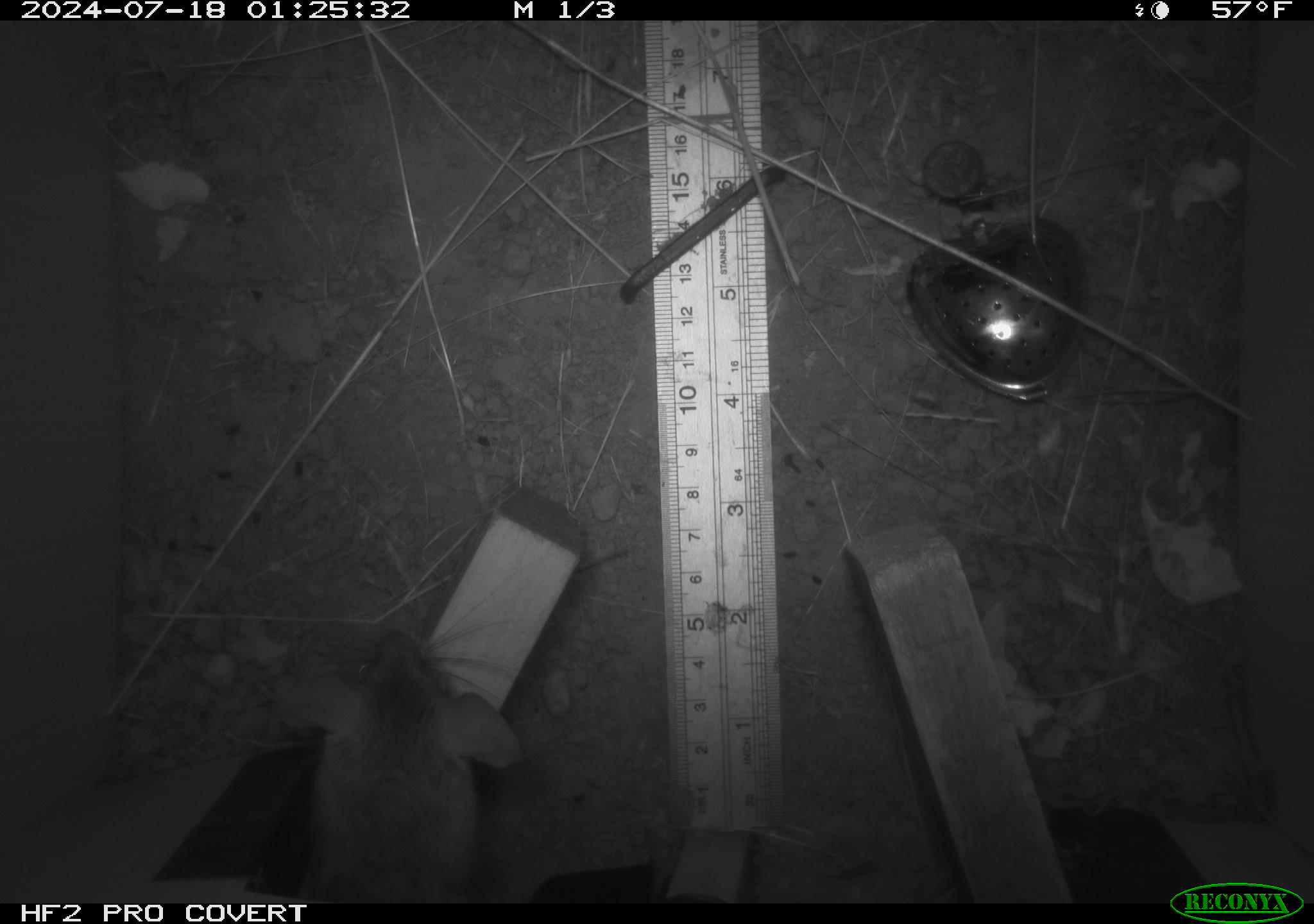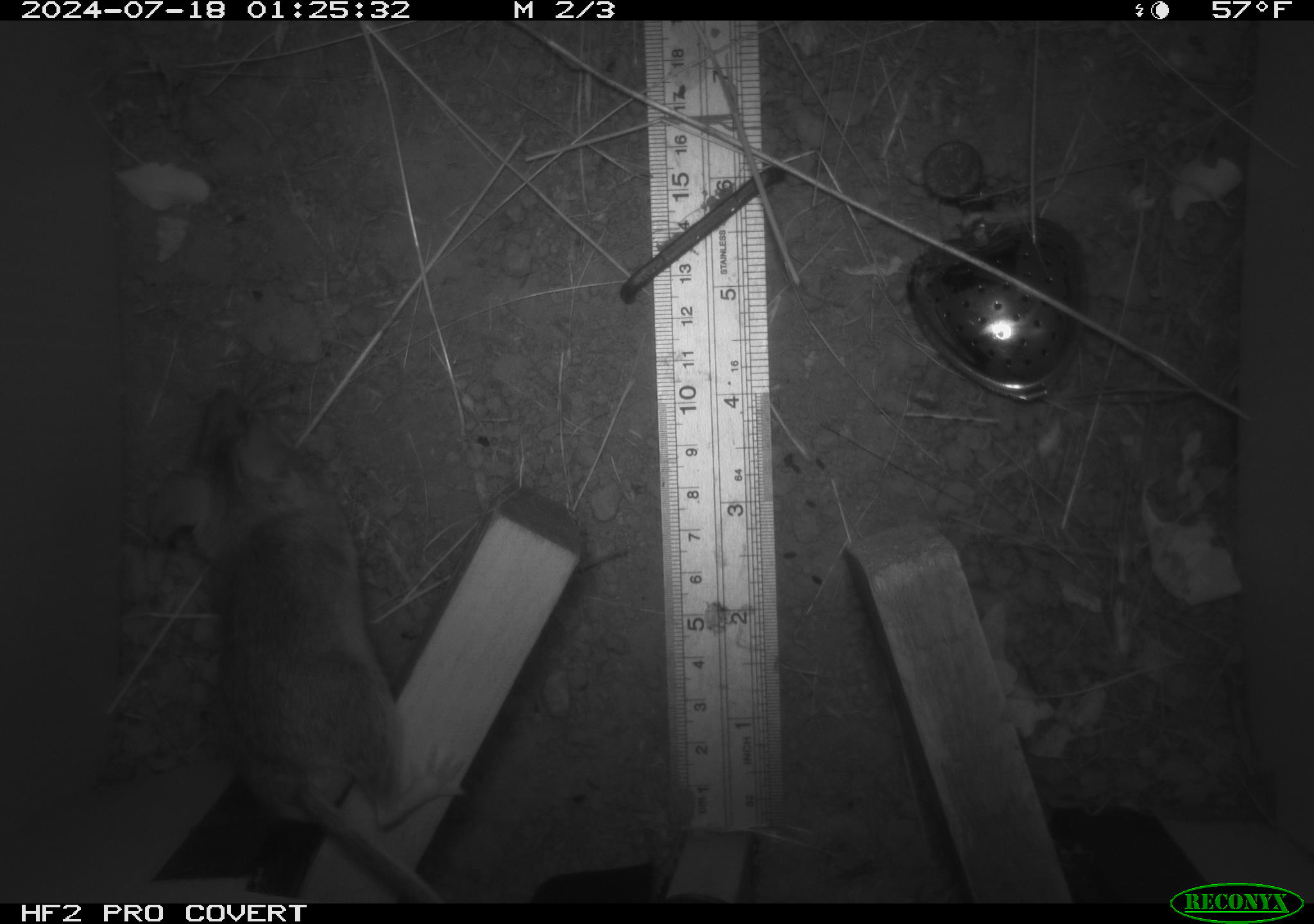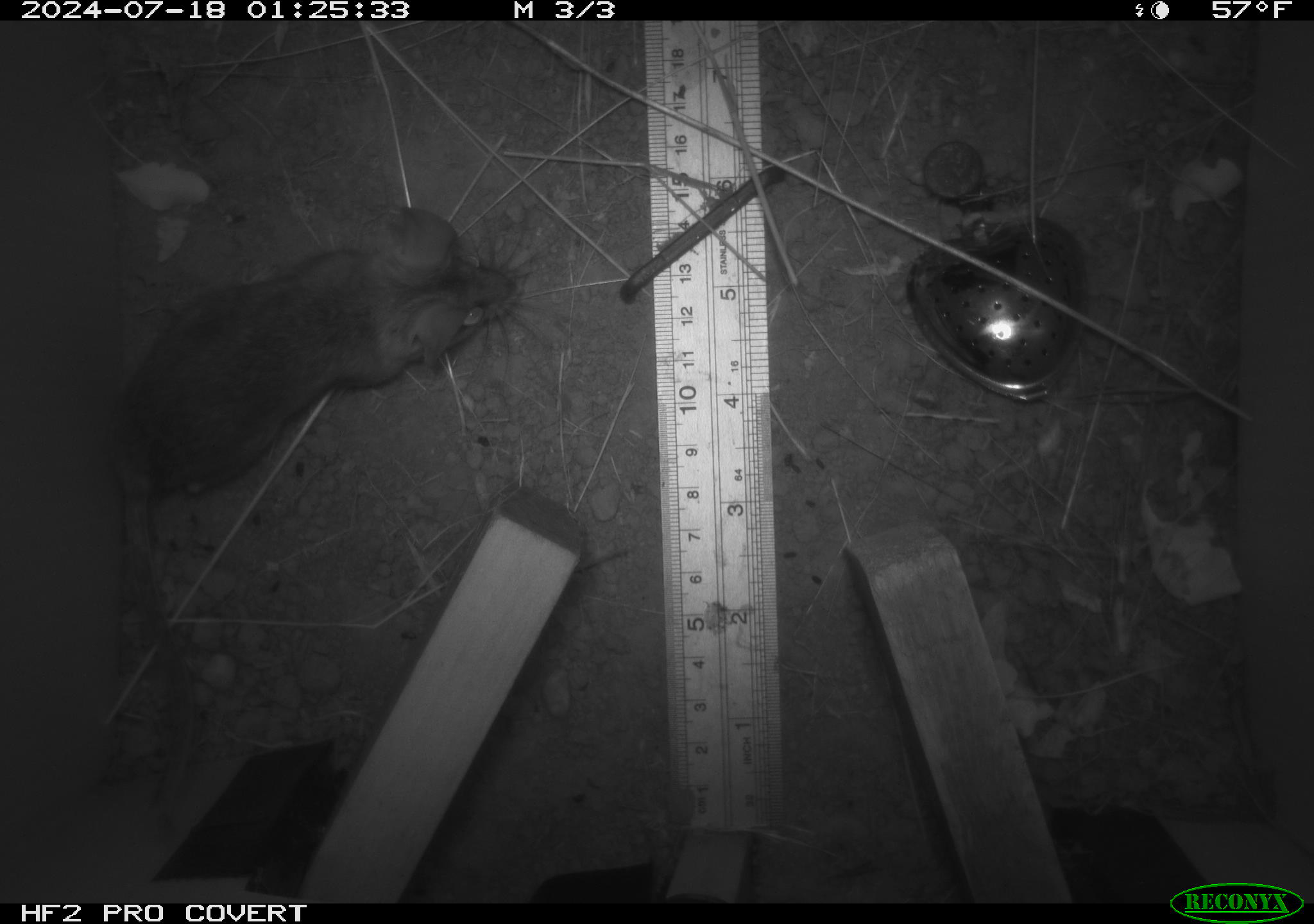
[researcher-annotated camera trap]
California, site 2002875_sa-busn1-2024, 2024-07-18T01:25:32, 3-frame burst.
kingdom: Animalia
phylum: Chordata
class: Mammalia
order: Rodentia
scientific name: Rodentia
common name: rodent